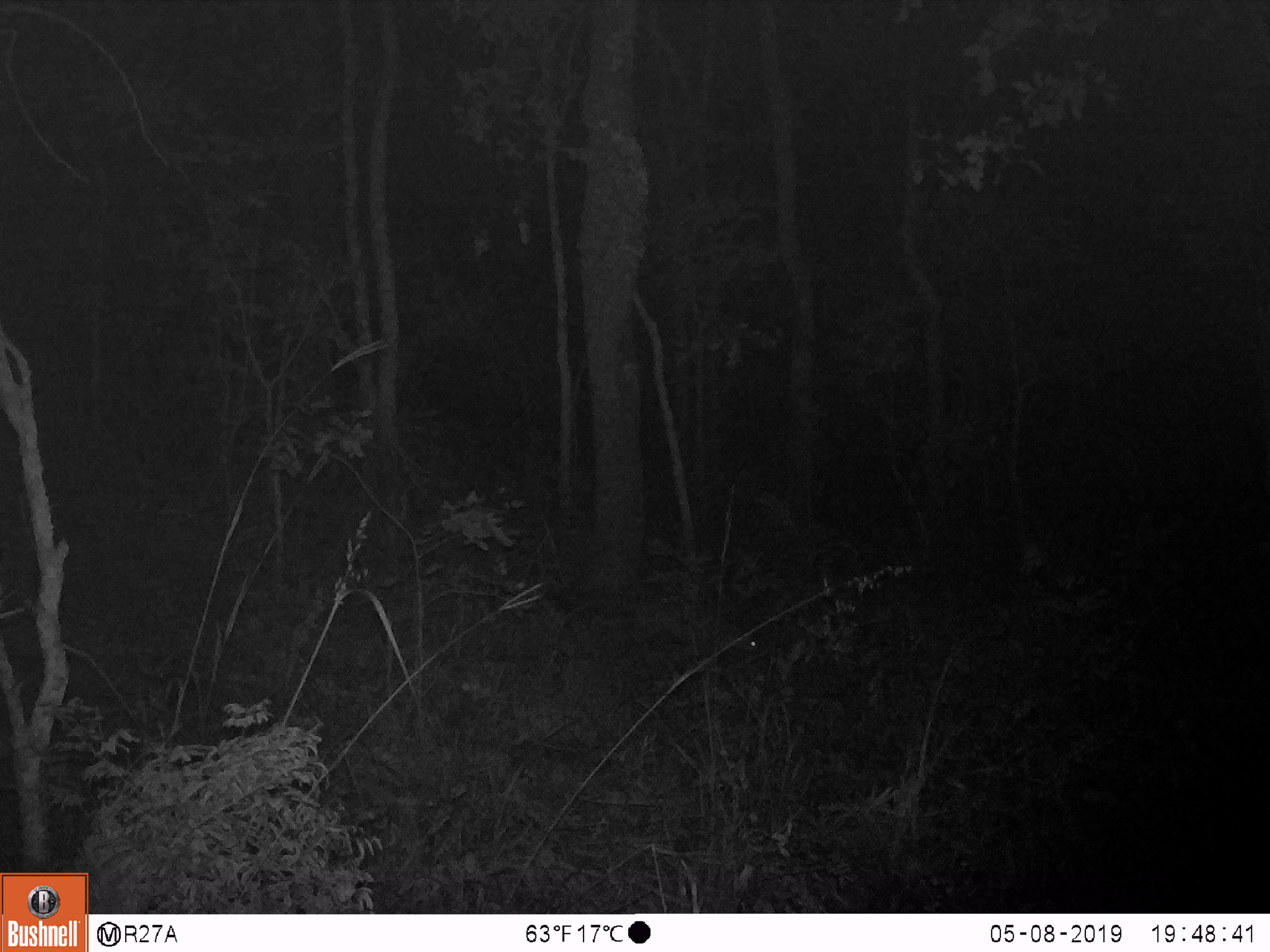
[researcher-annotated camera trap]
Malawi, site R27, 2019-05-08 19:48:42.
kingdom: Animalia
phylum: Chordata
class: Mammalia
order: Carnivora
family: Herpestidae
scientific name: Herpestidae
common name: mongoose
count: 1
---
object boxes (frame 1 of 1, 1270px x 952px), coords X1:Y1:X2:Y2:
mongoose: 534:581:769:663